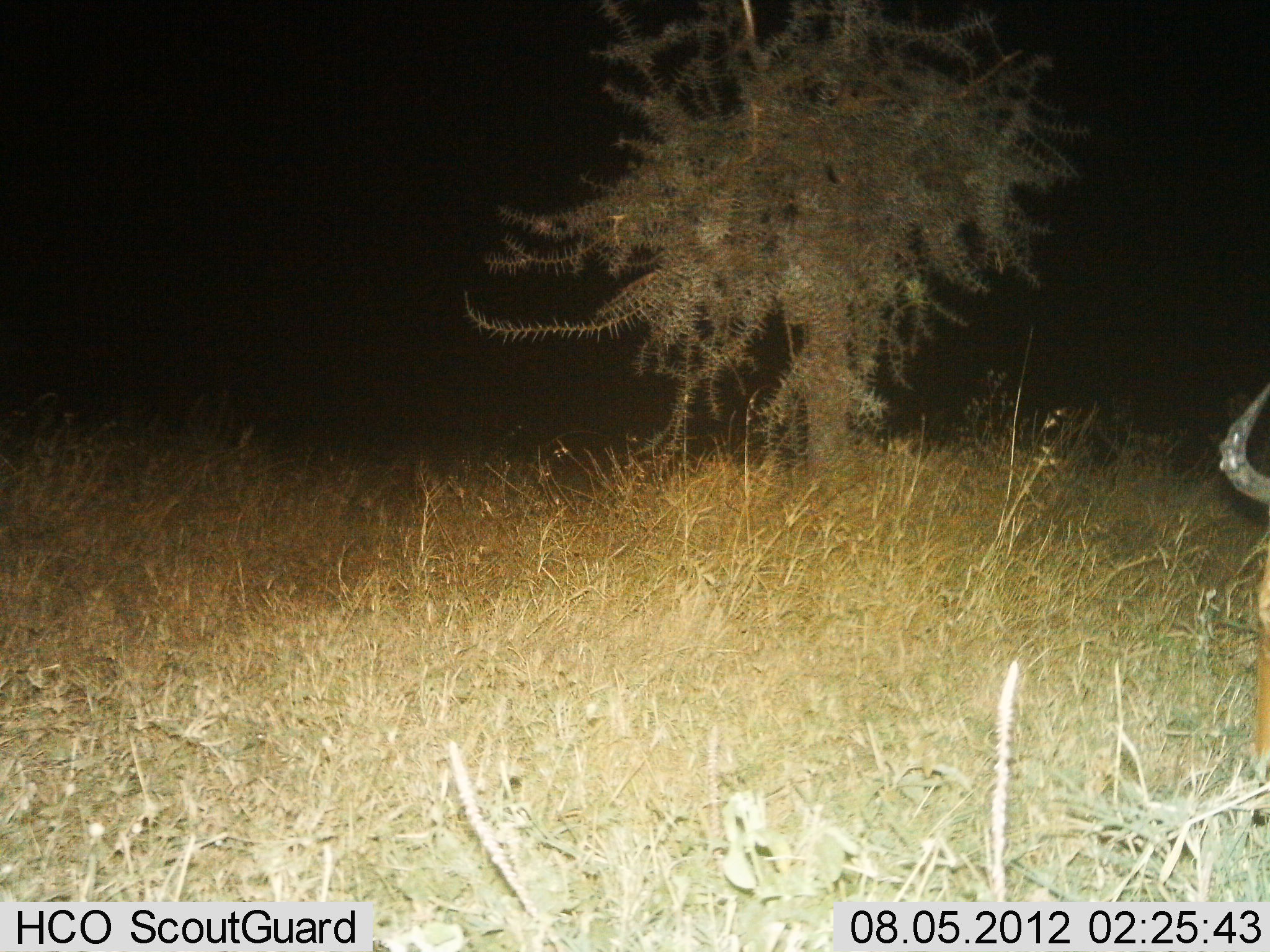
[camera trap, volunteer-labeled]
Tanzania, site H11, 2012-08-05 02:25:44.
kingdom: Animalia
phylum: Chordata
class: Mammalia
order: Artiodactyla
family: Bovidae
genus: Alcelaphus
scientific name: Alcelaphus buselaphus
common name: hartebeest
Hartebeest (Alcelaphus buselaphus), count 1. Behavior (volunteer vote fractions): standing 83%, resting 0%, moving 0%, interacting 0%. Young present (vote fraction): 0%. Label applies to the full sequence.